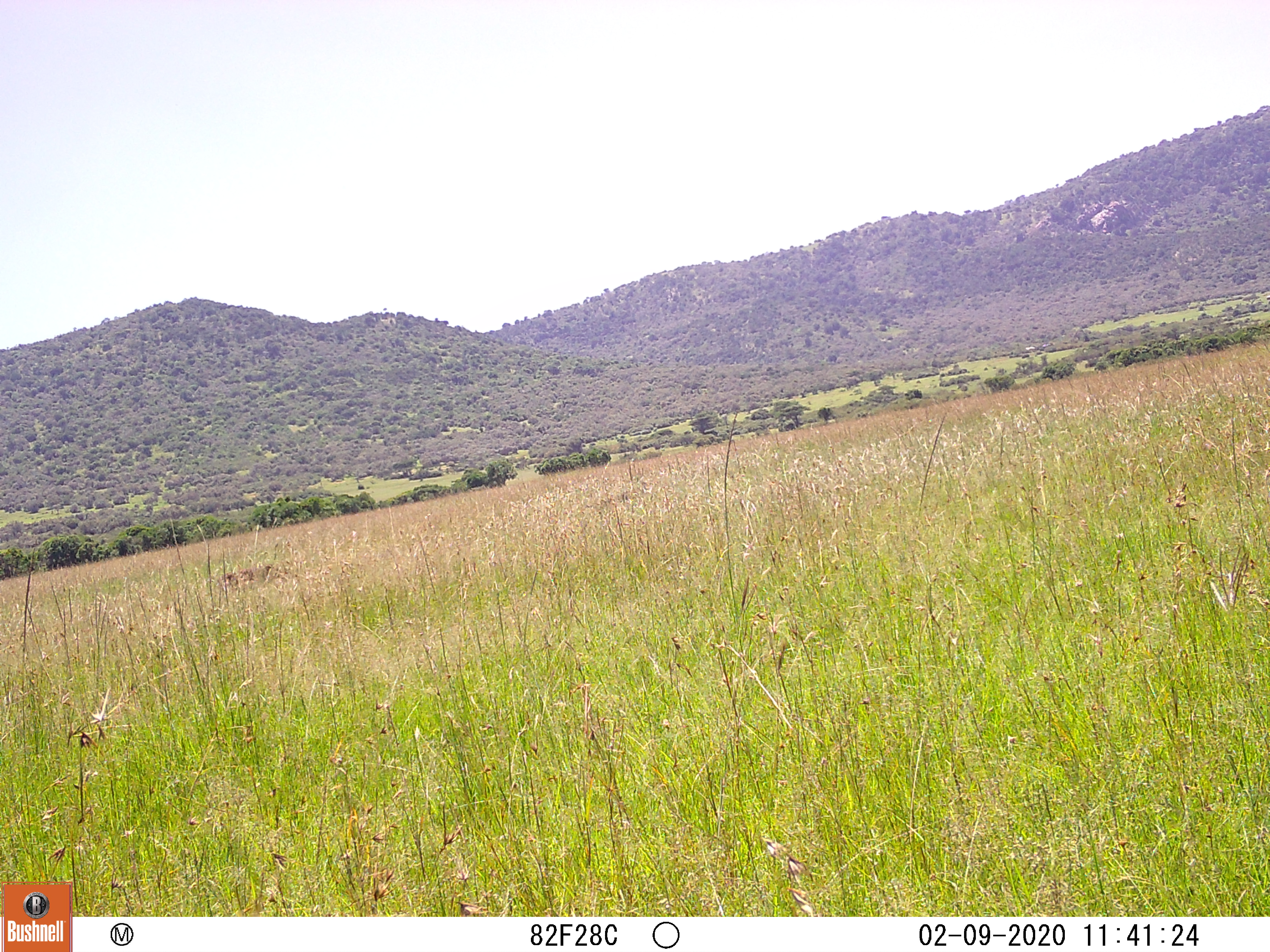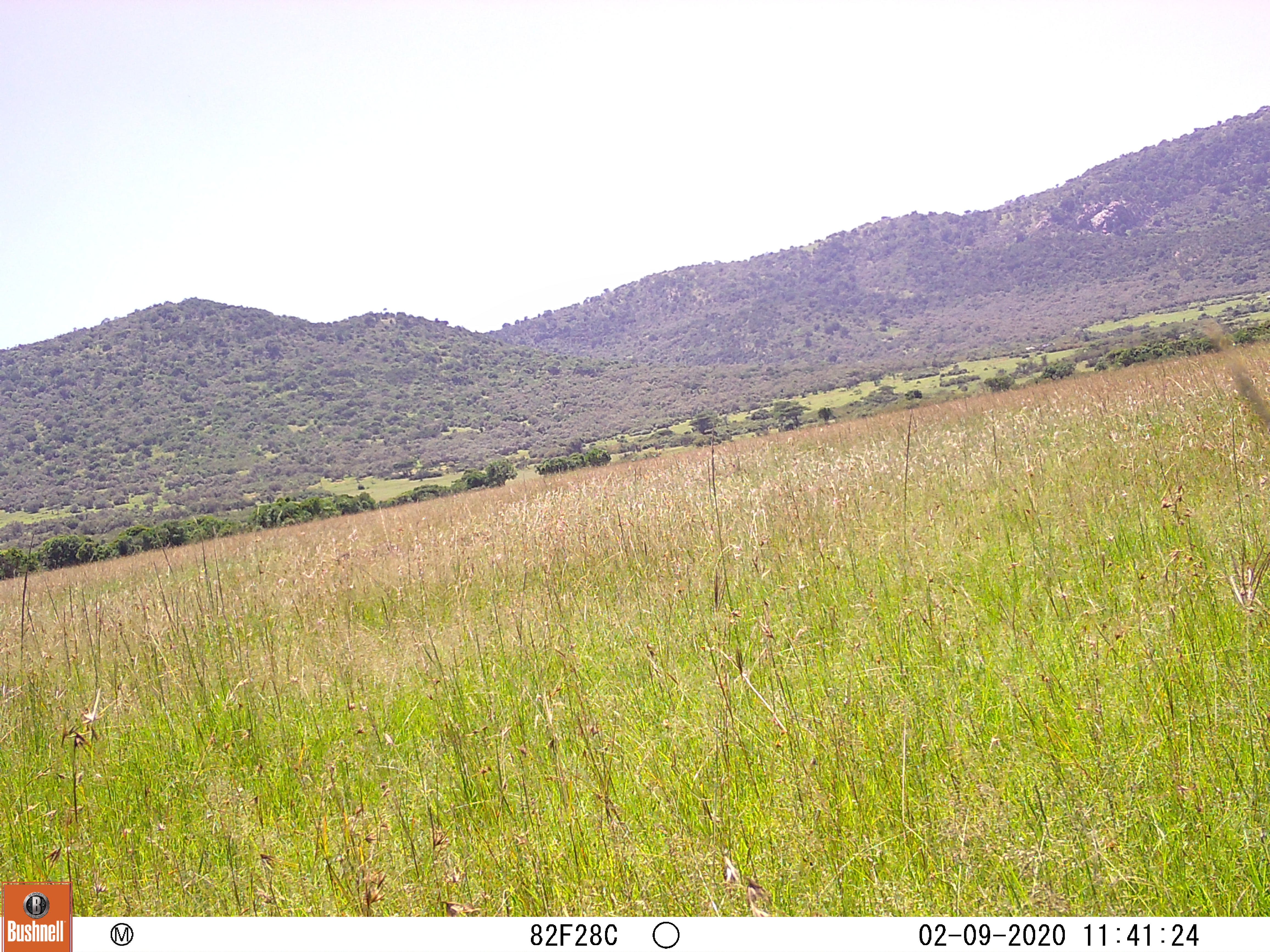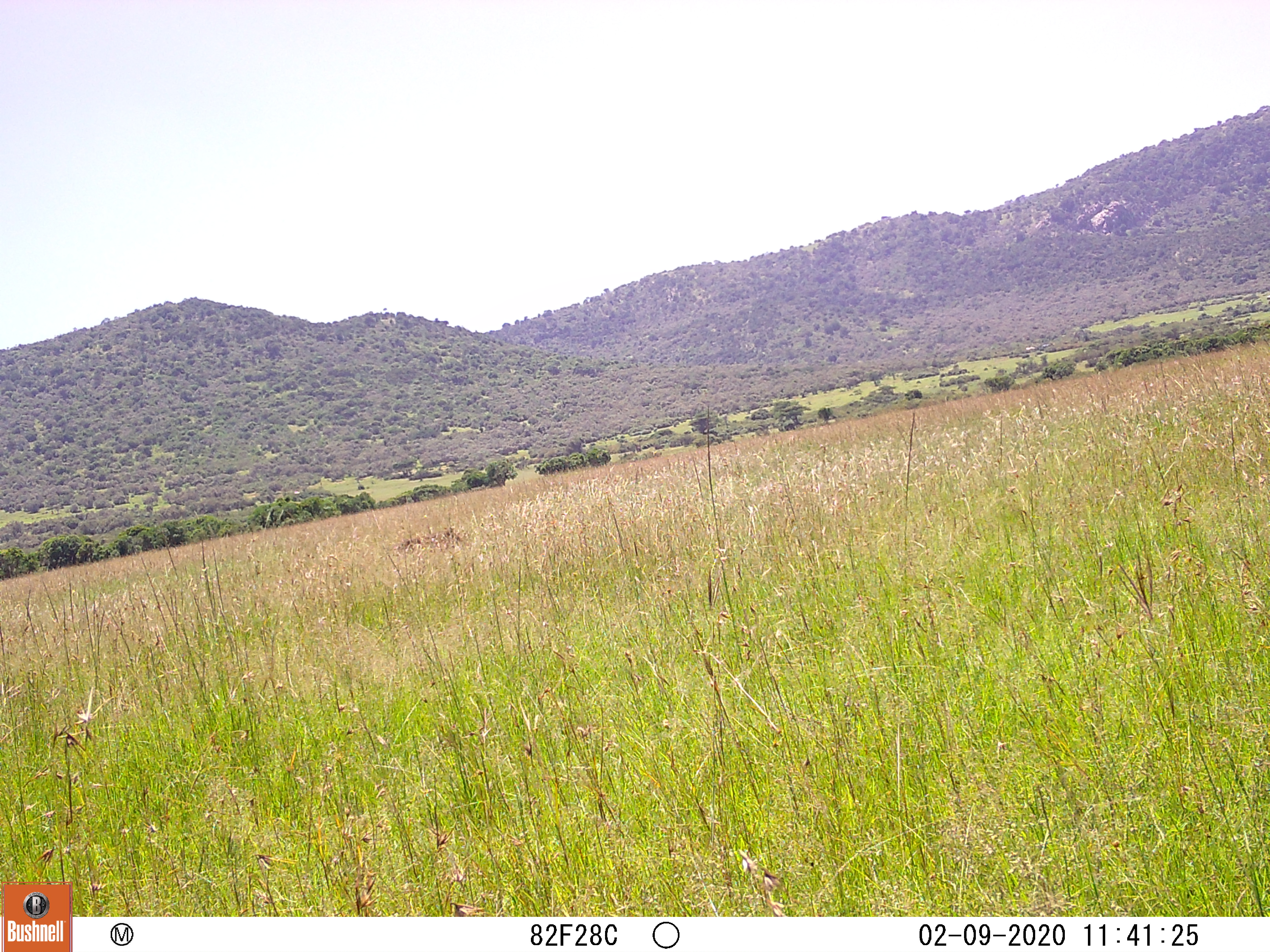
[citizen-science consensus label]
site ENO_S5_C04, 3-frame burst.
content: unidentified animal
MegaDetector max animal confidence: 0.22